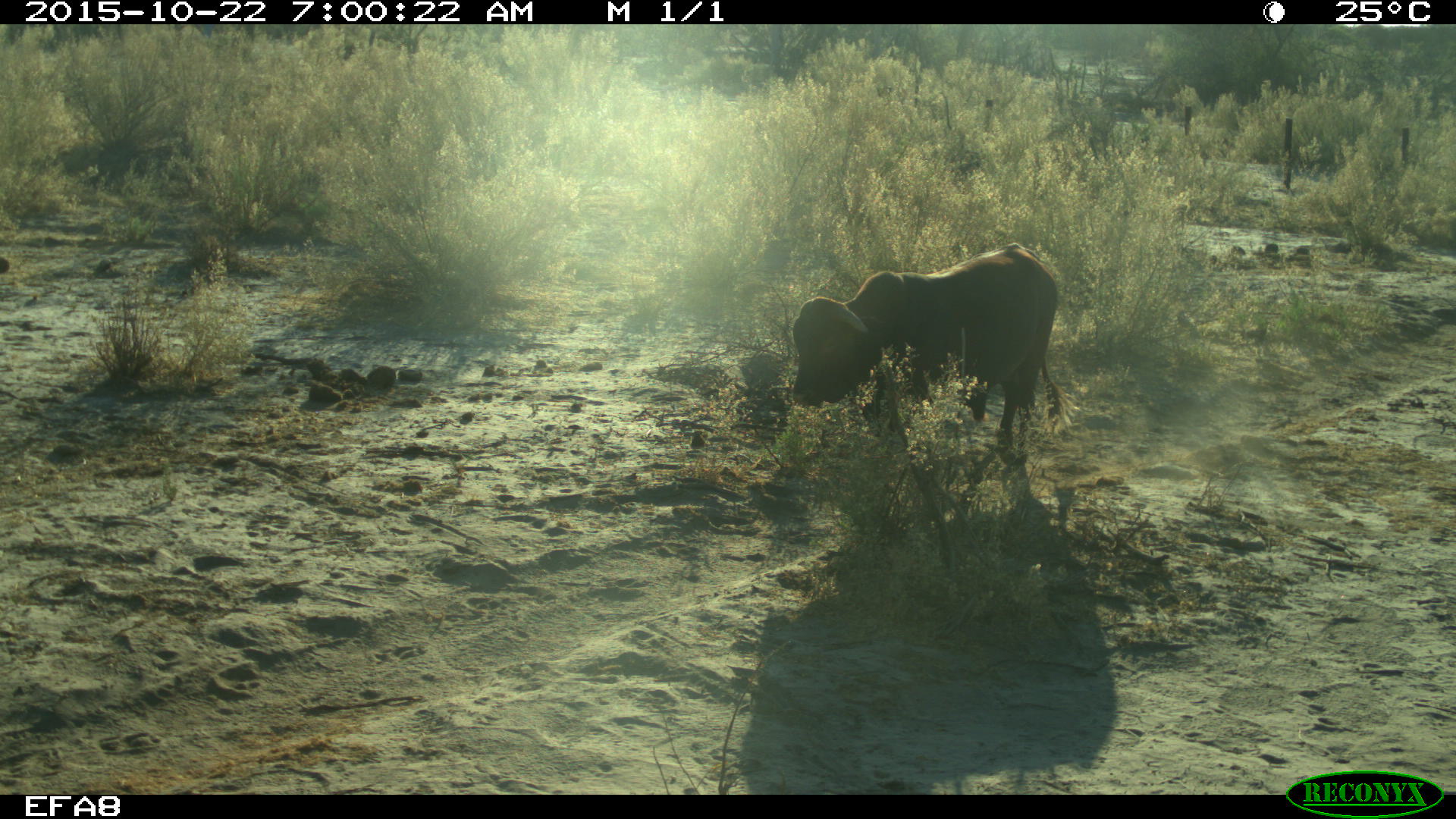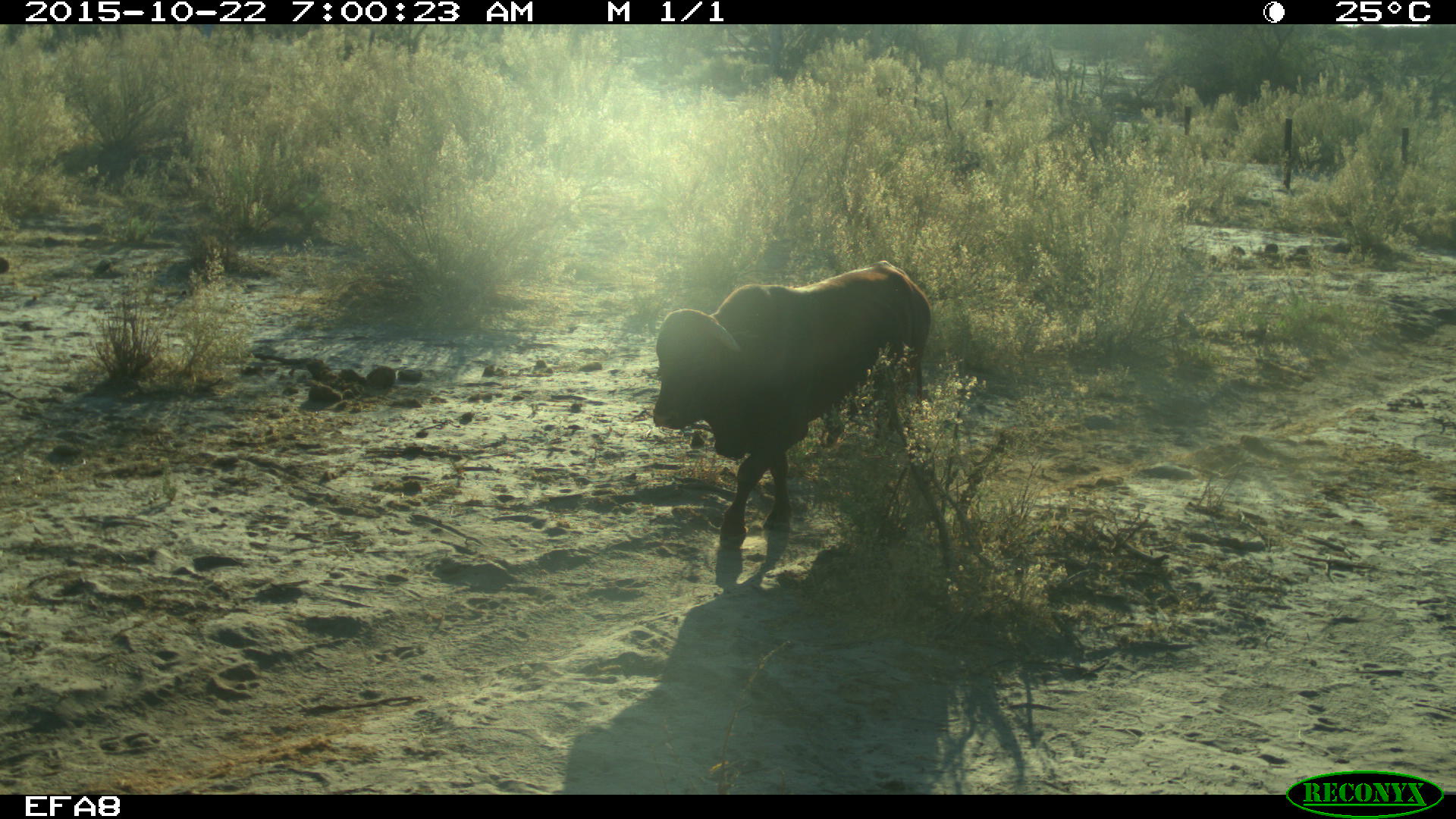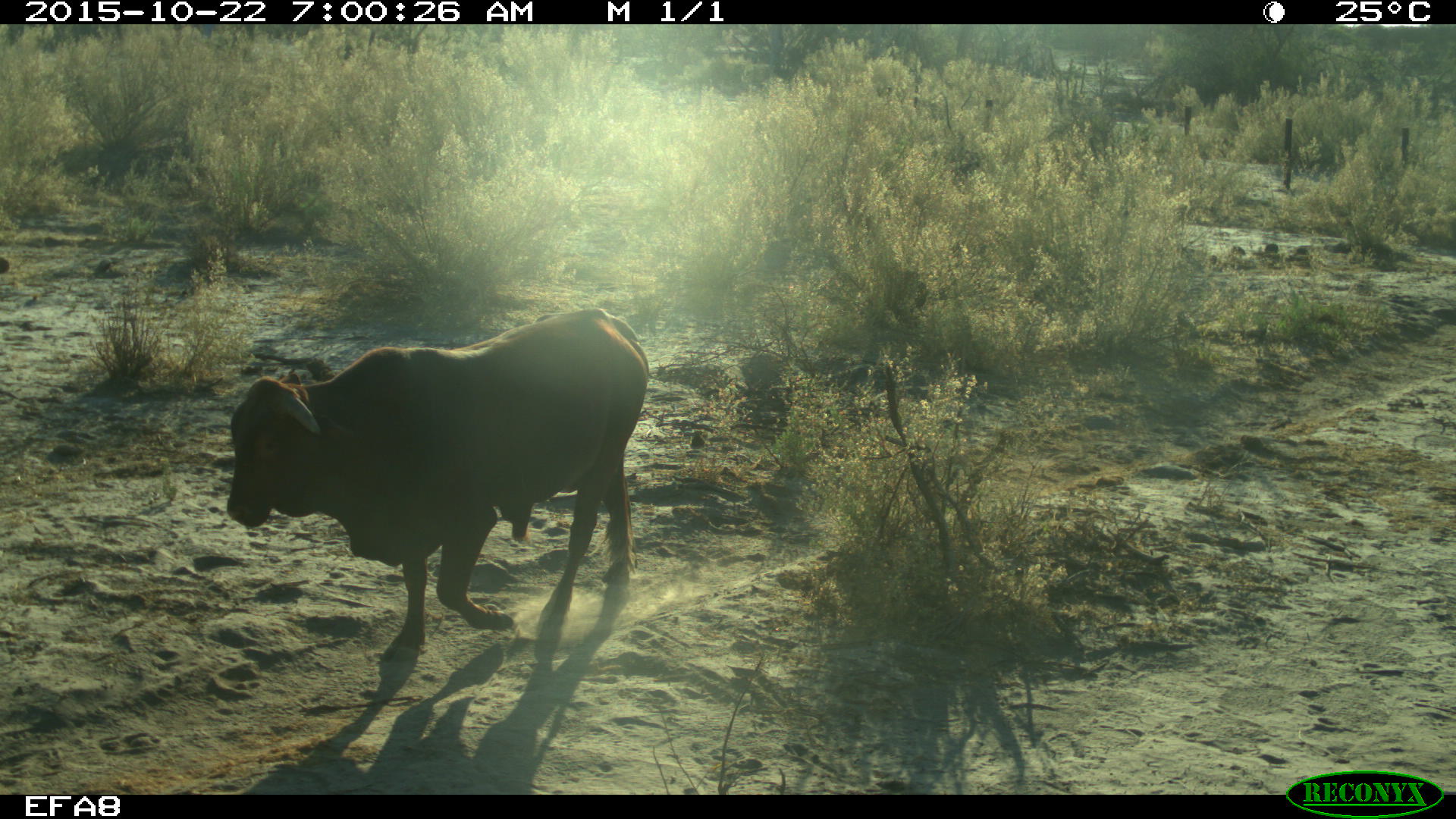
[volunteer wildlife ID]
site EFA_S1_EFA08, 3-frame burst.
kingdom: Animalia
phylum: Chordata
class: Mammalia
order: Artiodactyla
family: Bovidae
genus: Bos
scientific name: Bos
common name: cattle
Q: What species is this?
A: Cattle (Bos).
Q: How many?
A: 1.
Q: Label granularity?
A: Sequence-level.